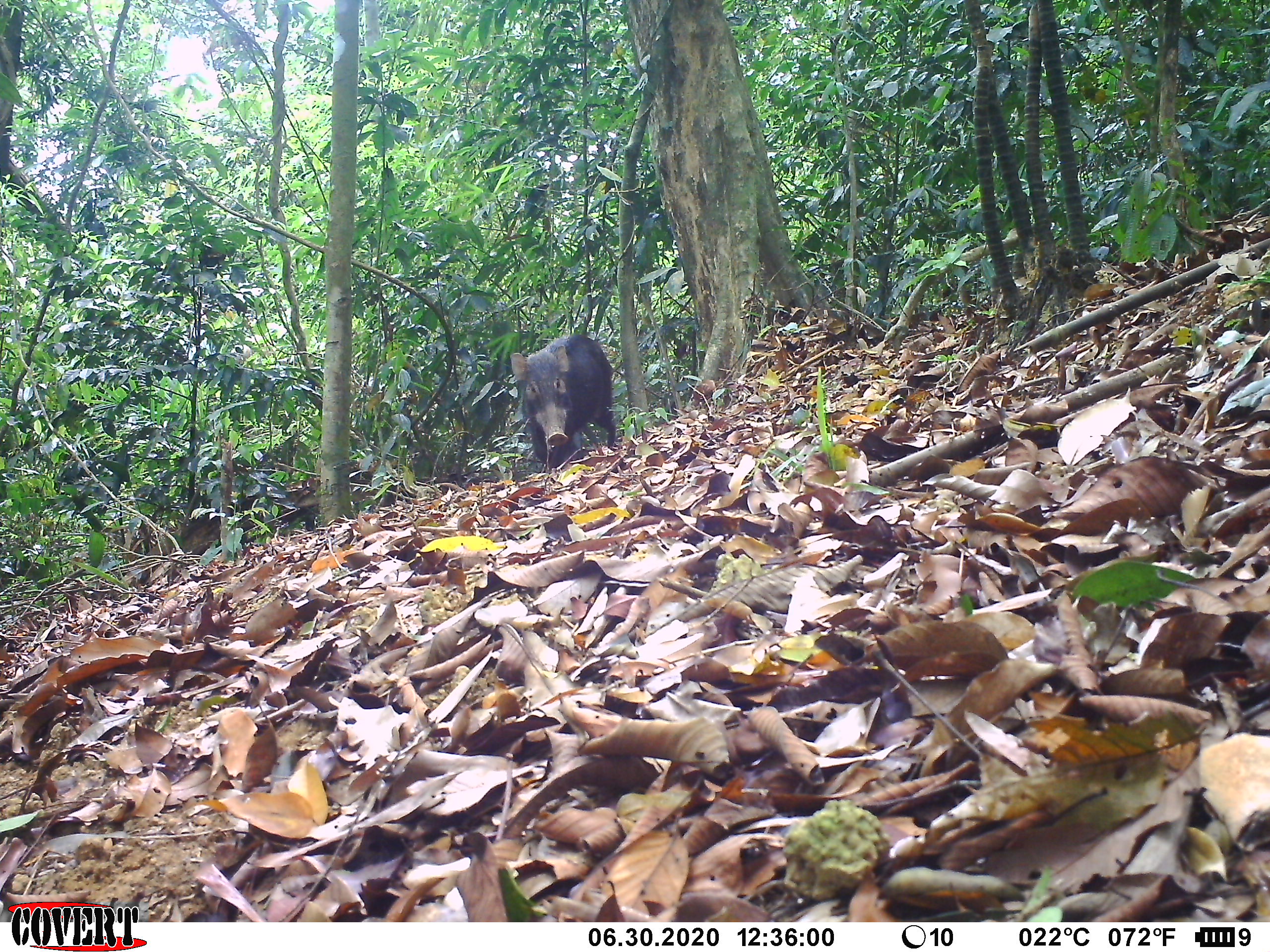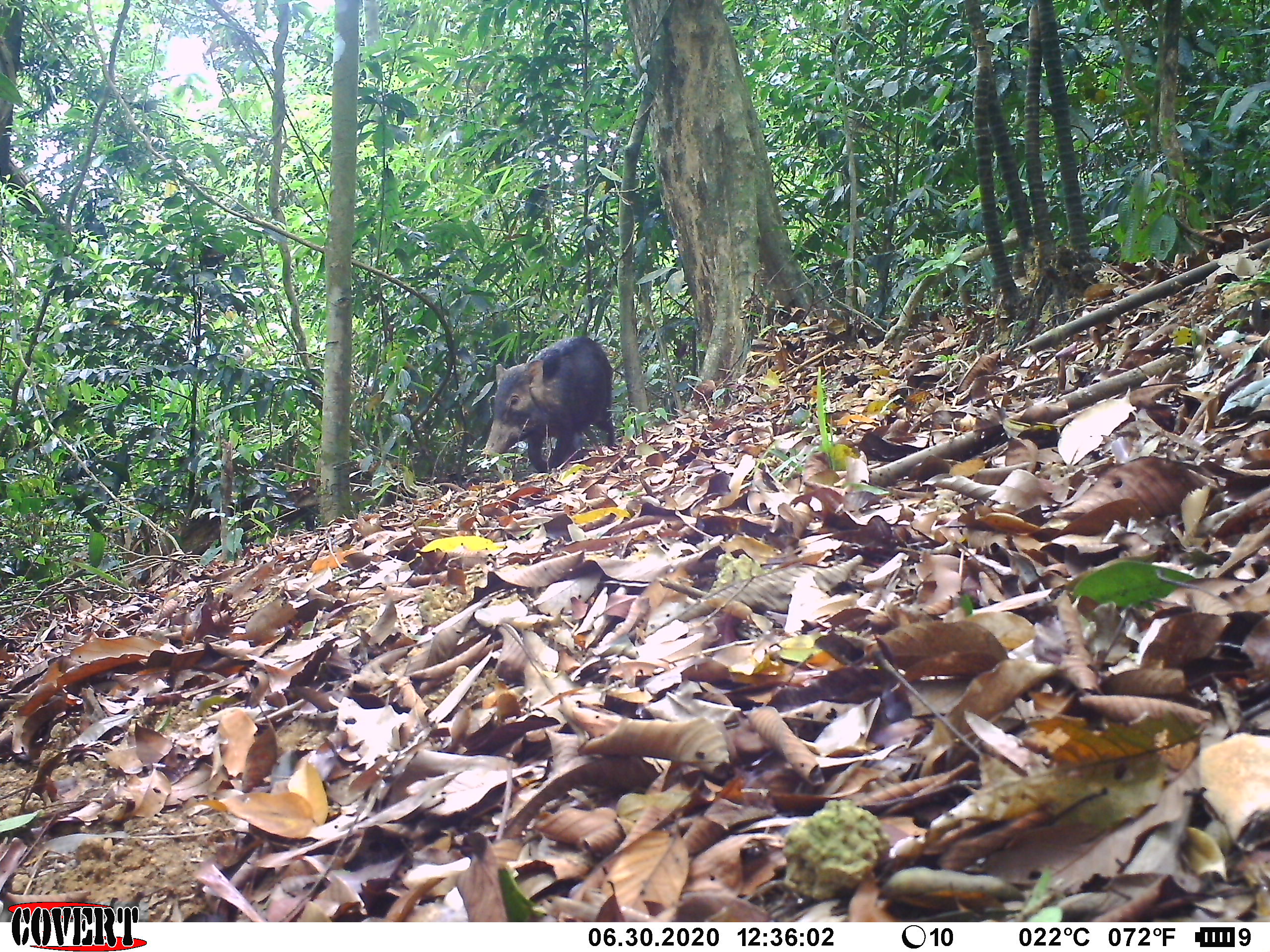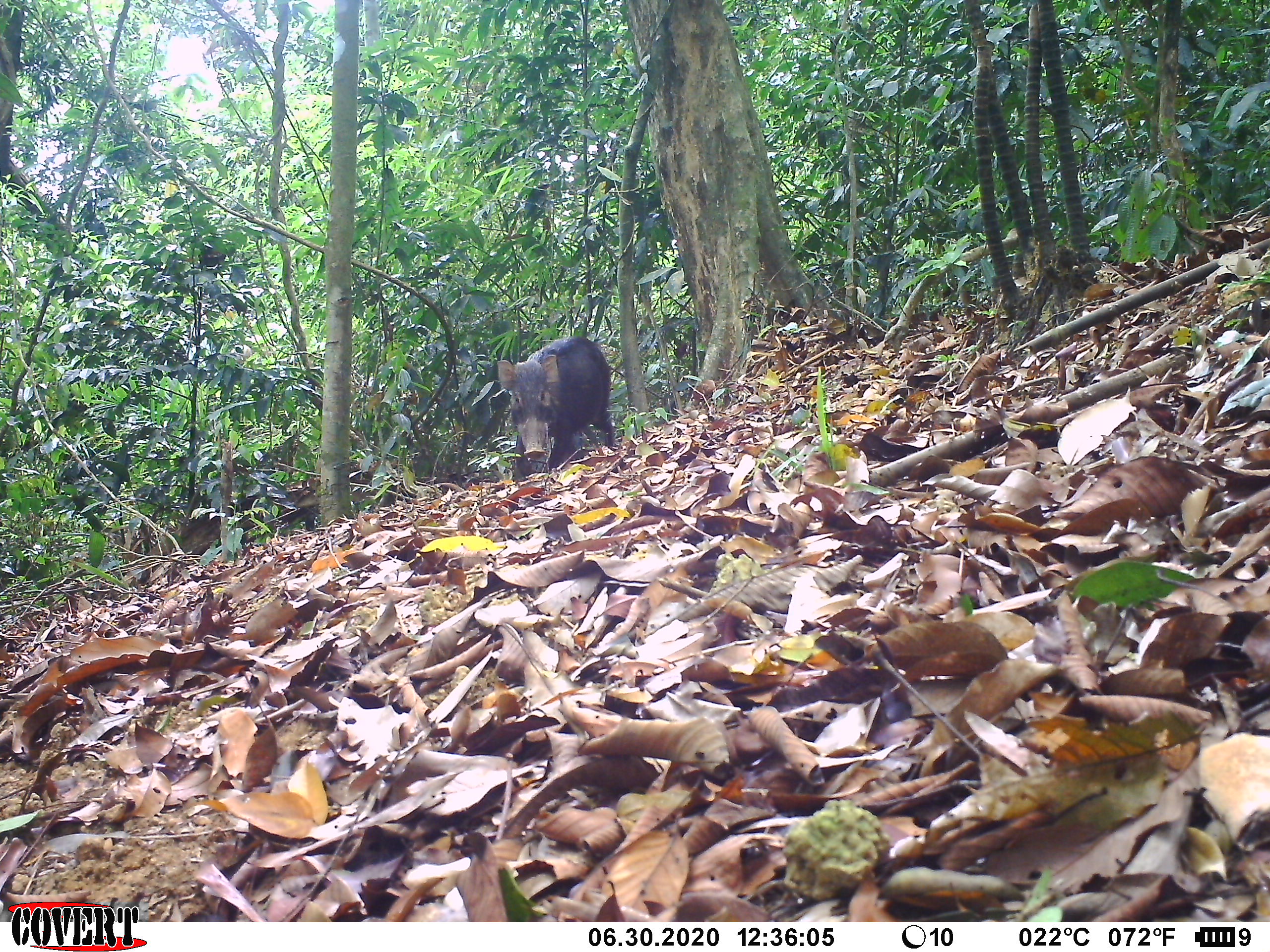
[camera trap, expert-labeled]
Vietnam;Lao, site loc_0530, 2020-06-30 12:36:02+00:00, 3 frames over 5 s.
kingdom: Animalia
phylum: Chordata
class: Mammalia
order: Artiodactyla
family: Suidae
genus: Sus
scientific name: Sus scrofa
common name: eurasian wild pig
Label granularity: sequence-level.